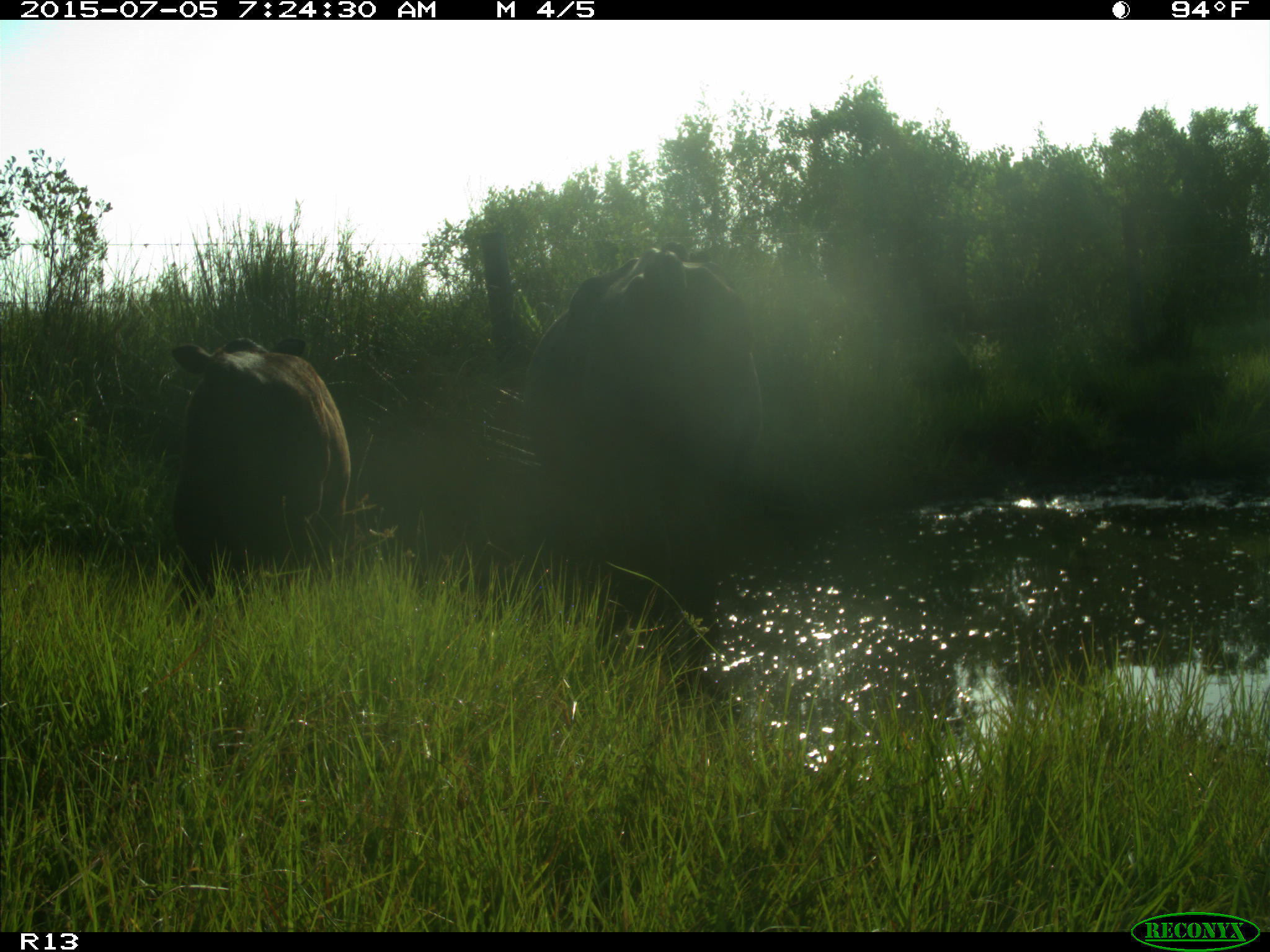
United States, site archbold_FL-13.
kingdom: Animalia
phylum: Chordata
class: Mammalia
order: Artiodactyla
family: Bovidae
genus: Bos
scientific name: Bos taurus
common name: domestic cow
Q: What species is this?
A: Bos taurus (domestic cow).